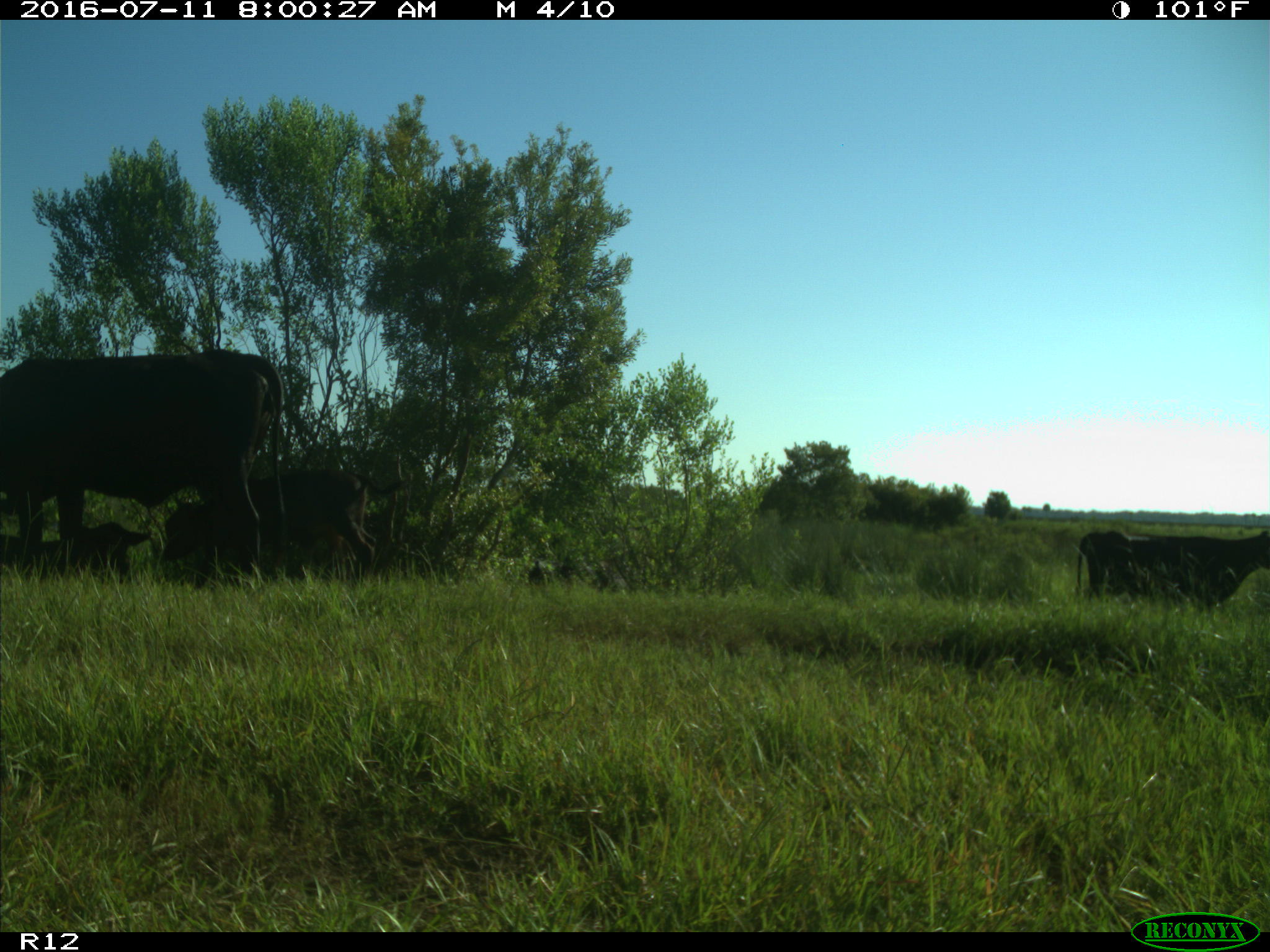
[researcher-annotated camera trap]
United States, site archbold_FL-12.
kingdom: Animalia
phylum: Chordata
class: Mammalia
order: Artiodactyla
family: Bovidae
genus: Bos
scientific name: Bos taurus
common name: domestic cow